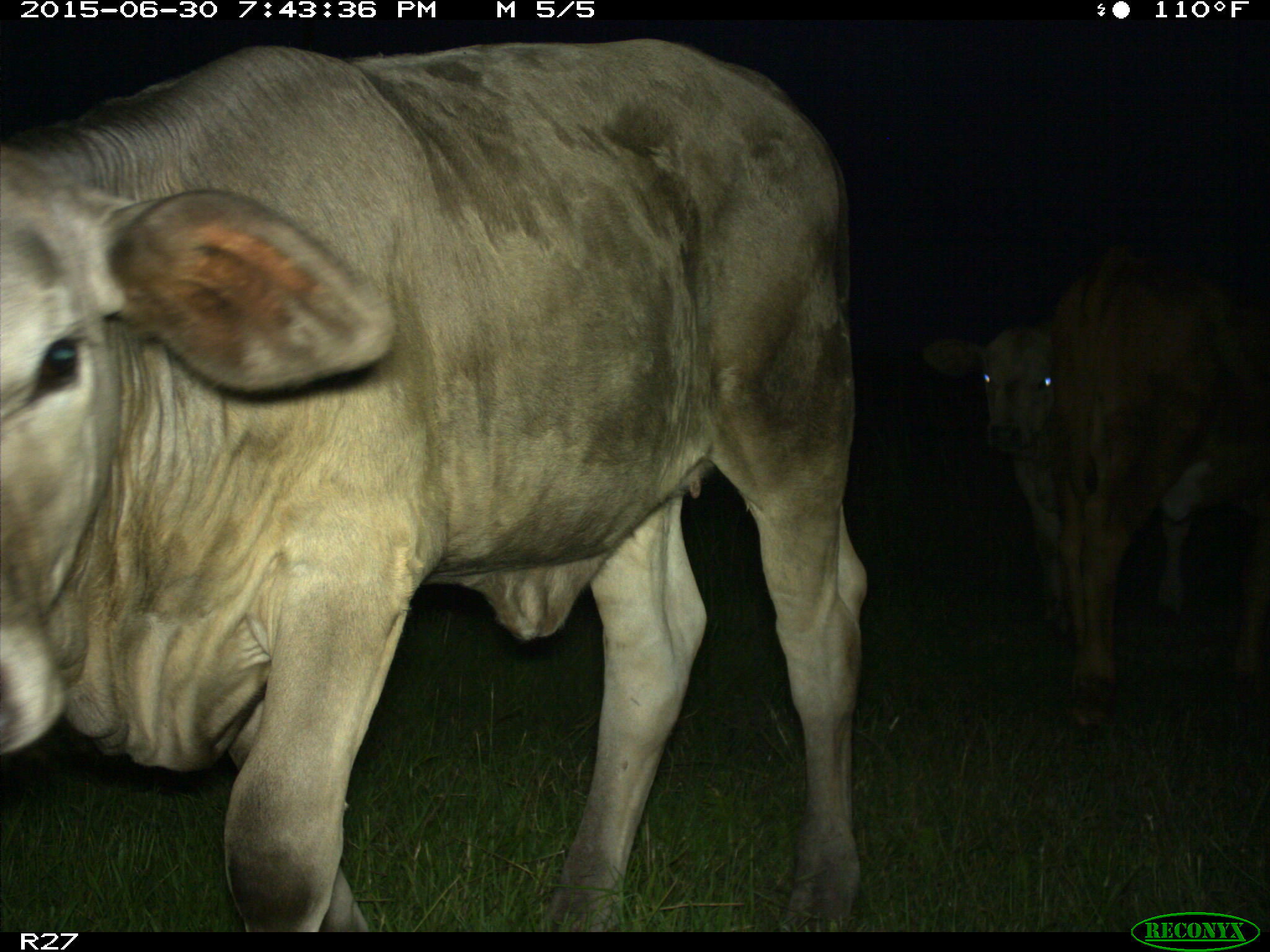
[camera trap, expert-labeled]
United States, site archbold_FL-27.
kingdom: Animalia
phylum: Chordata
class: Mammalia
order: Artiodactyla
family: Bovidae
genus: Bos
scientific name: Bos taurus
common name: domestic cow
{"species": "Bos taurus (domestic cow)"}